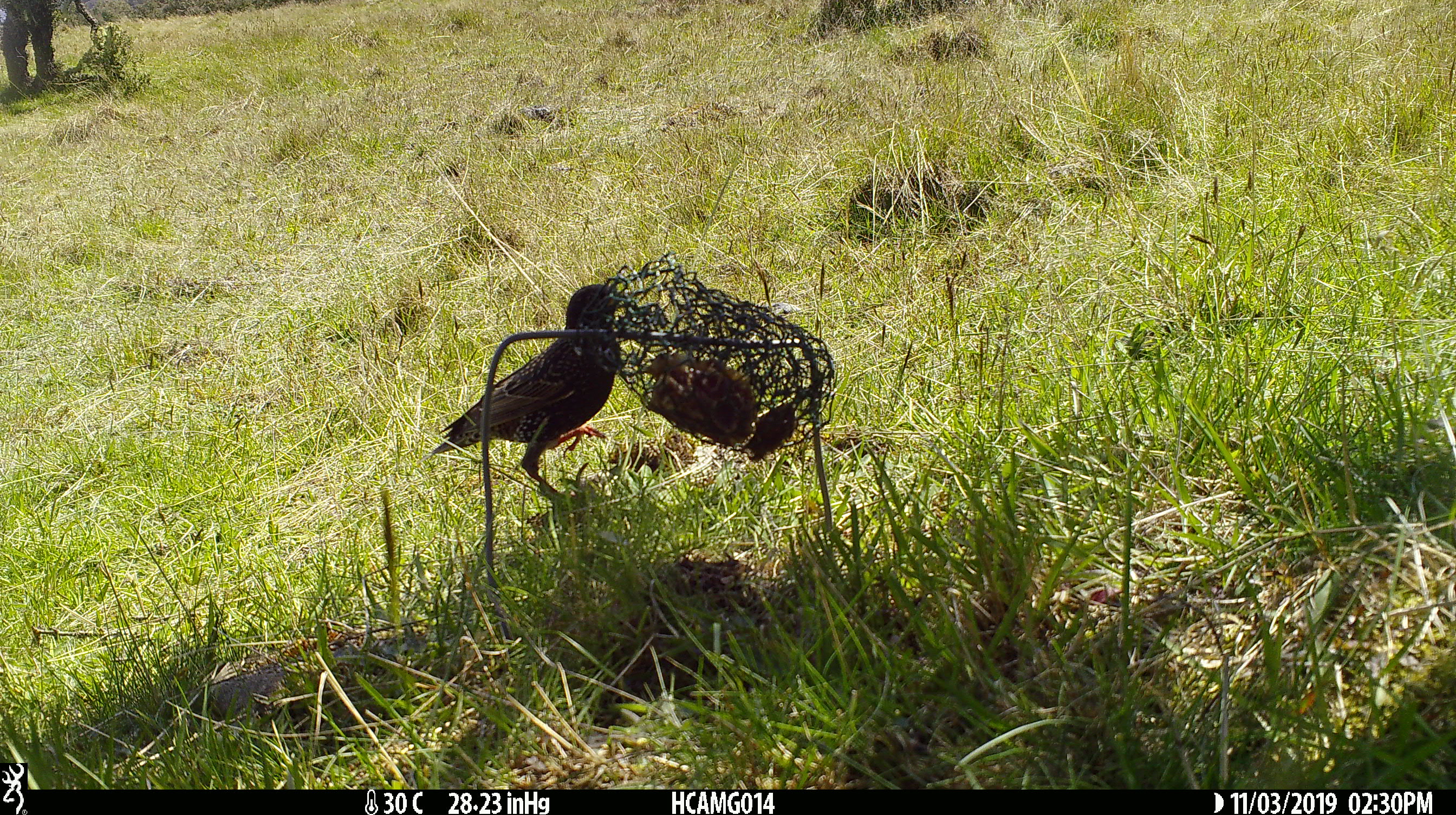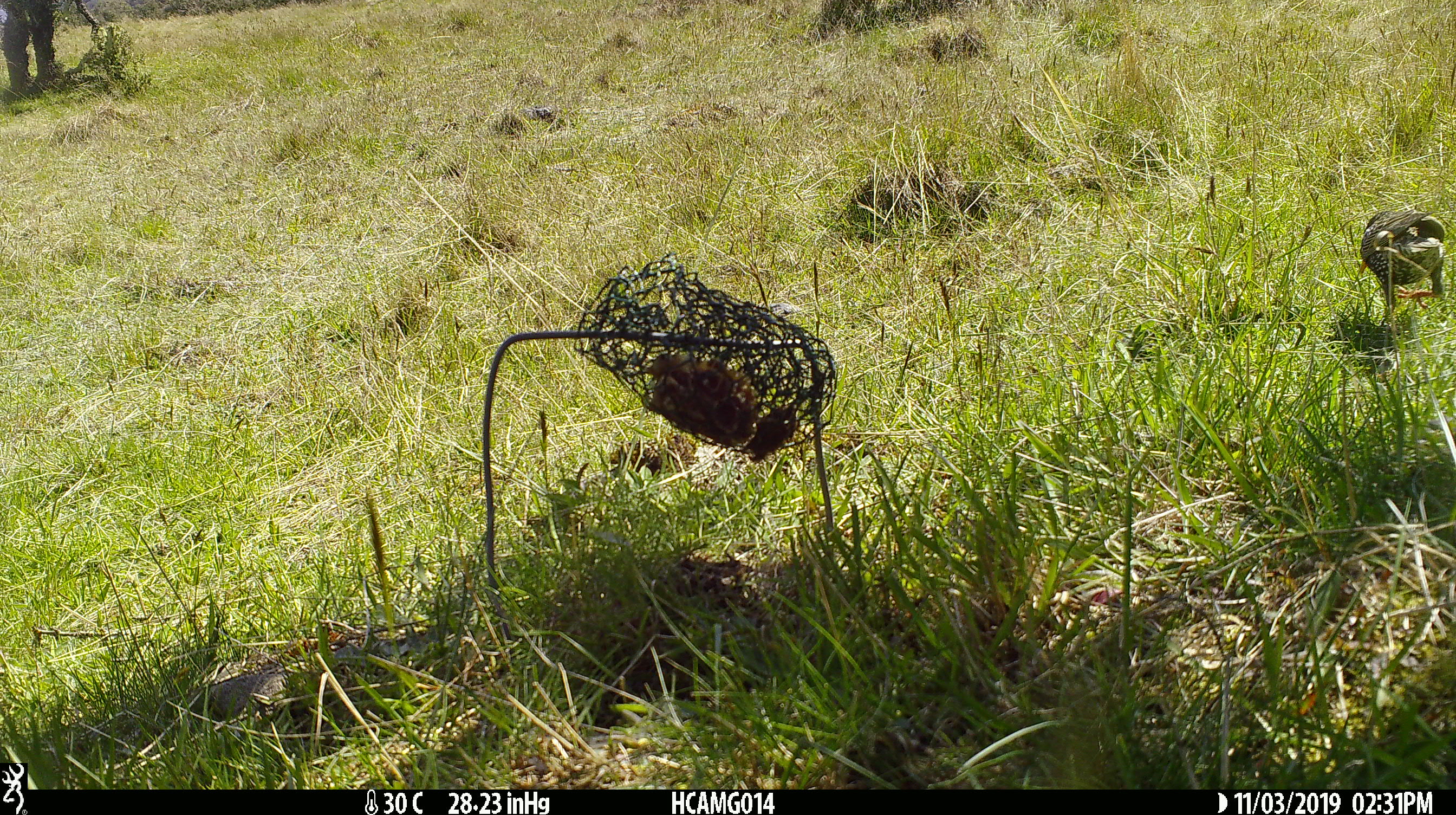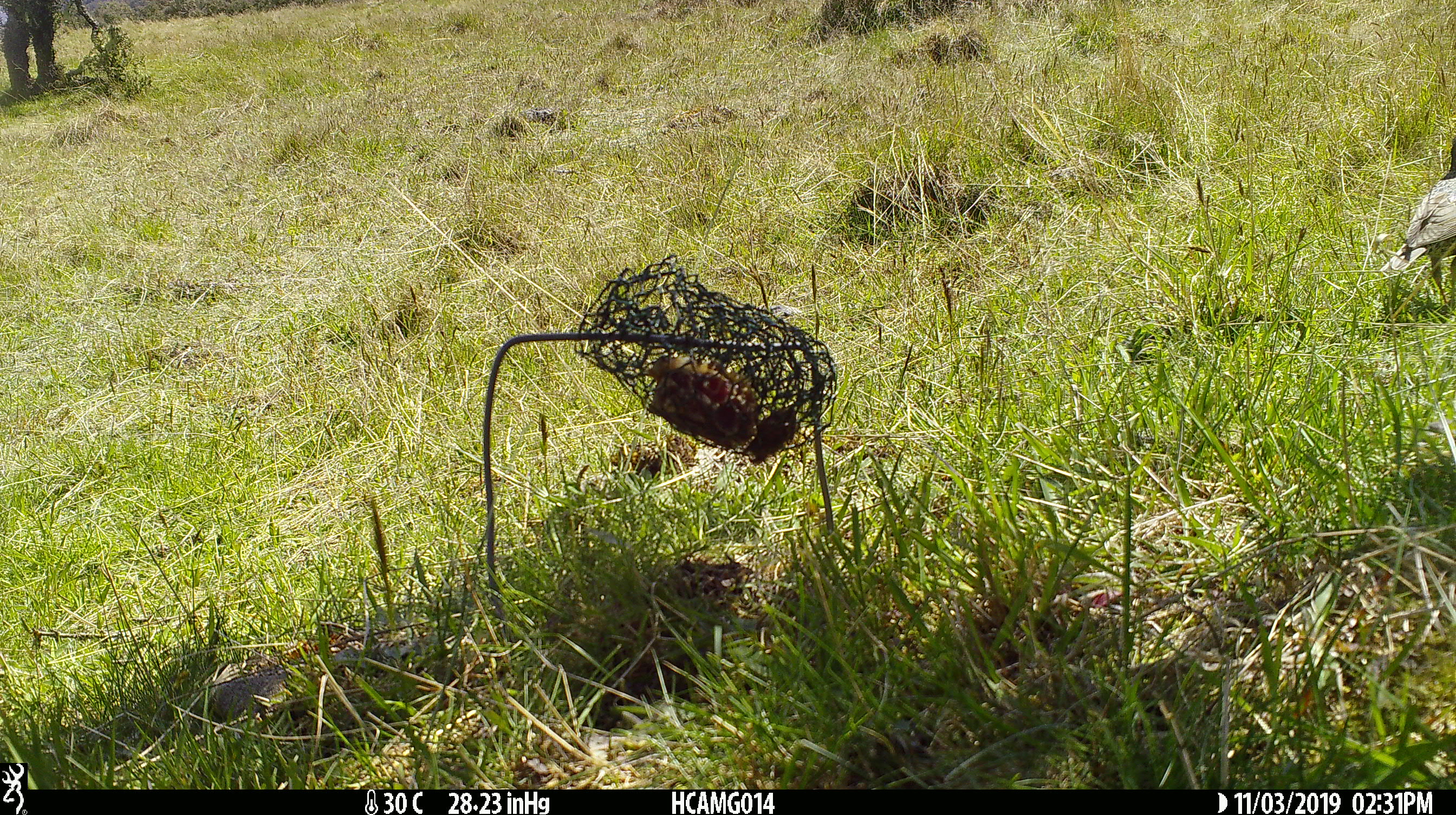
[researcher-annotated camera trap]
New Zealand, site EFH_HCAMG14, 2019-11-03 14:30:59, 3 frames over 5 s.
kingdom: Animalia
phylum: Chordata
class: Aves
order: Passeriformes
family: Sturnidae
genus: Sturnus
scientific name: Sturnus vulgaris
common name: european starling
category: starling